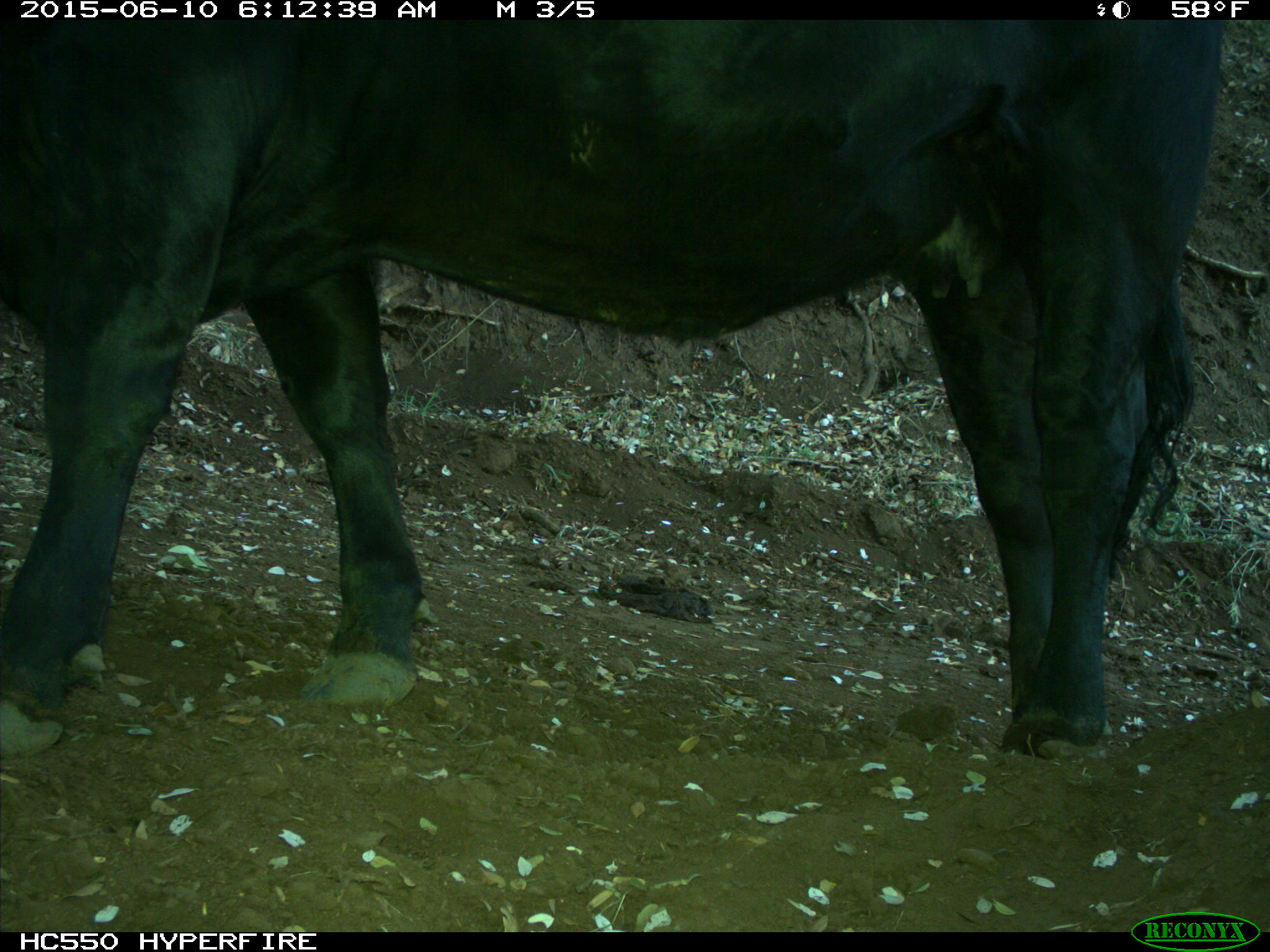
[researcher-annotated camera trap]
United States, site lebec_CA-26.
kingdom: Animalia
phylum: Chordata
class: Mammalia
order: Artiodactyla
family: Bovidae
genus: Bos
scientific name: Bos taurus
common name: domestic cow